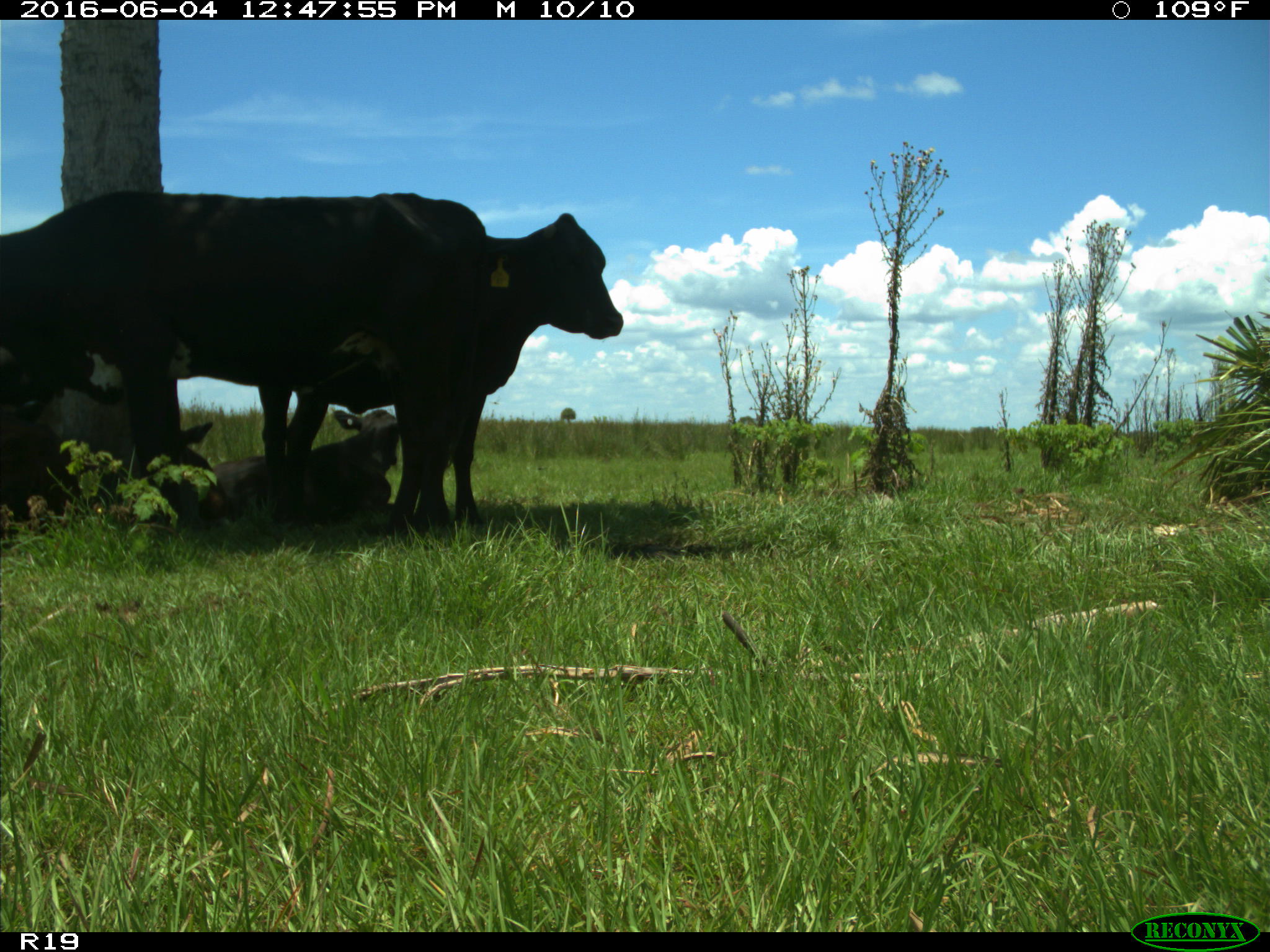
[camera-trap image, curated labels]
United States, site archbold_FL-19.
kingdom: Animalia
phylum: Chordata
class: Mammalia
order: Artiodactyla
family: Bovidae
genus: Bos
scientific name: Bos taurus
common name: domestic cow